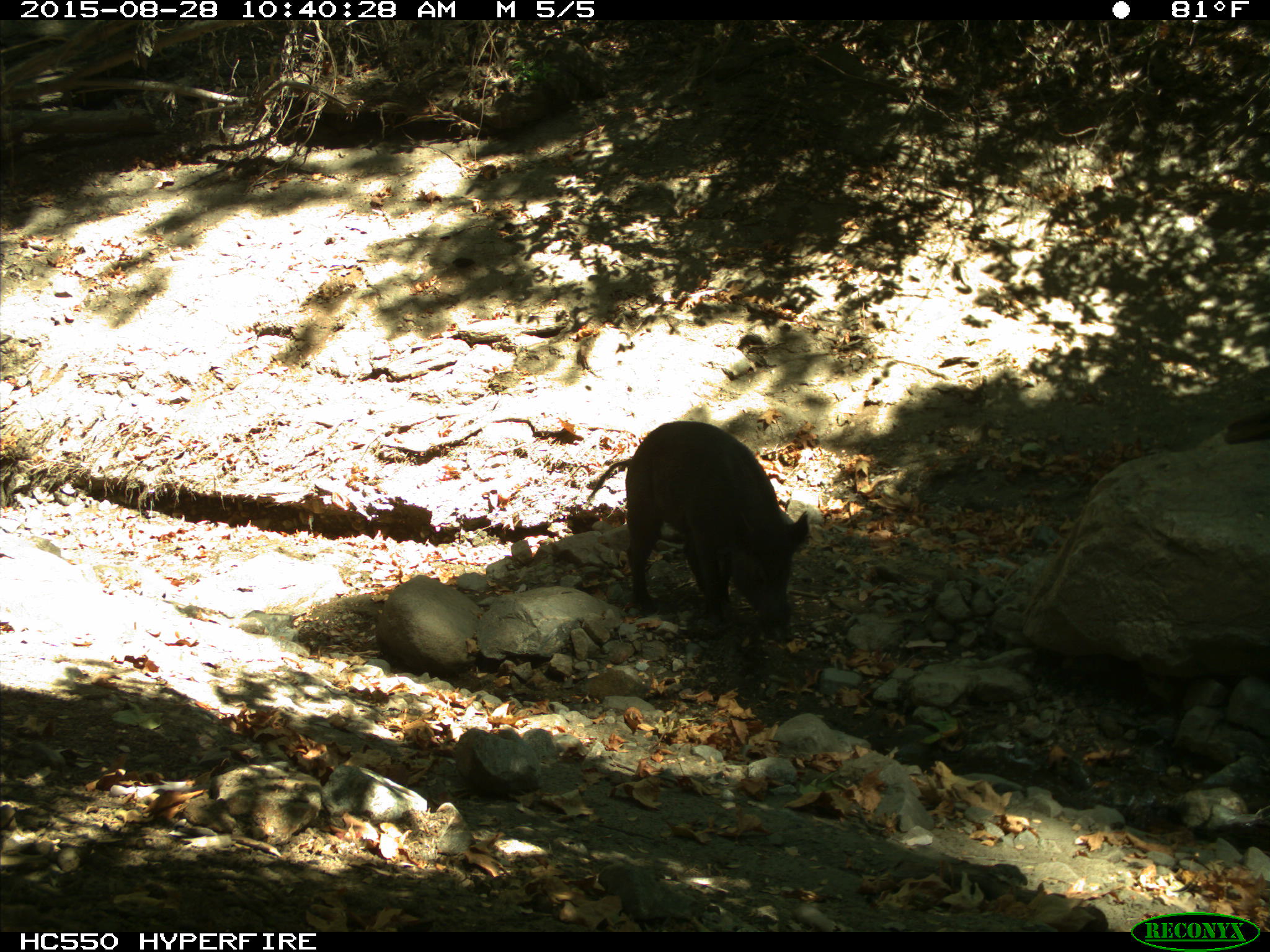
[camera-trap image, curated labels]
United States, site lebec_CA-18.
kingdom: Animalia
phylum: Chordata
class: Mammalia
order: Artiodactyla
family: Suidae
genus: Sus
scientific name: Sus scrofa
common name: wild boar